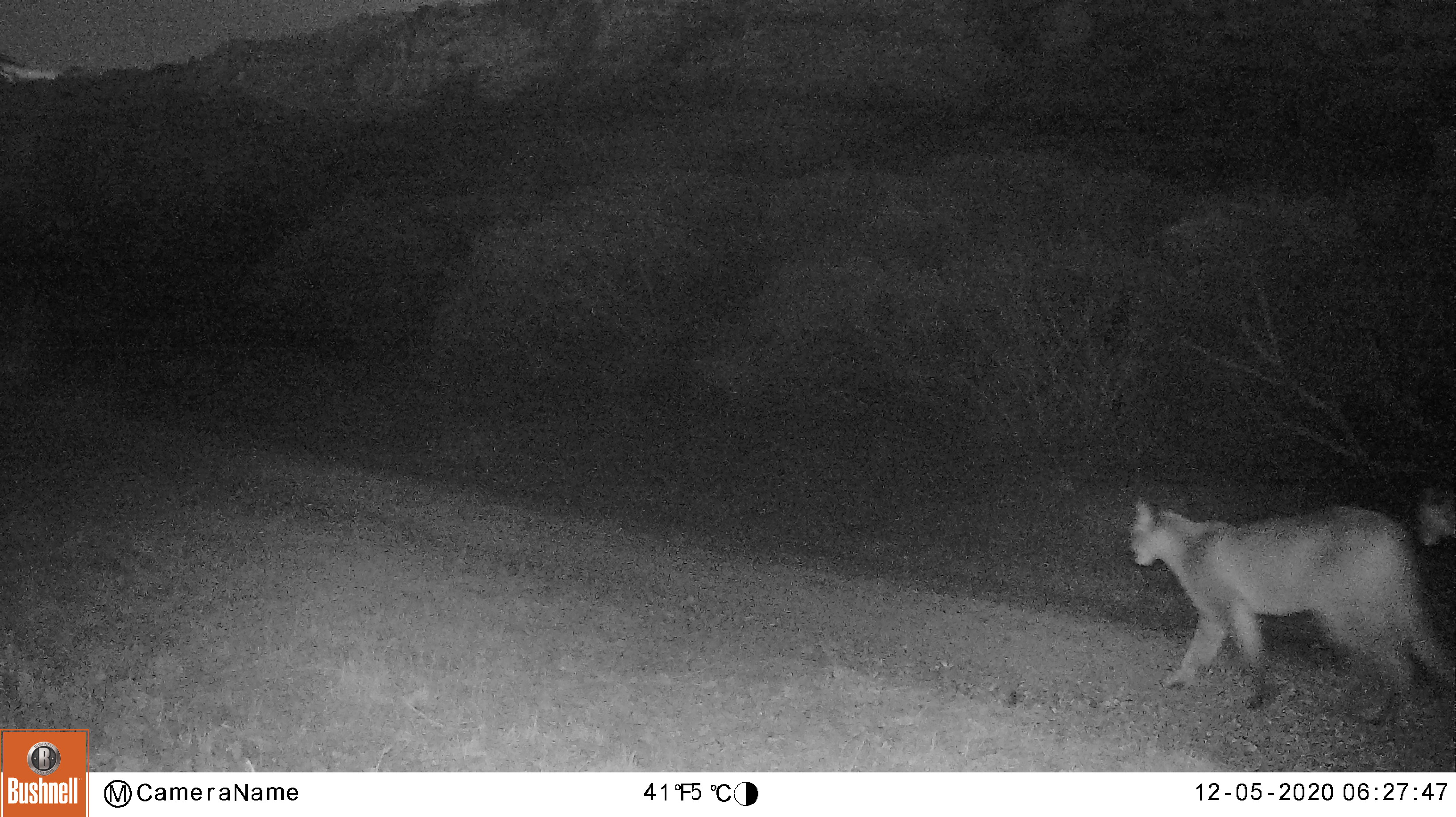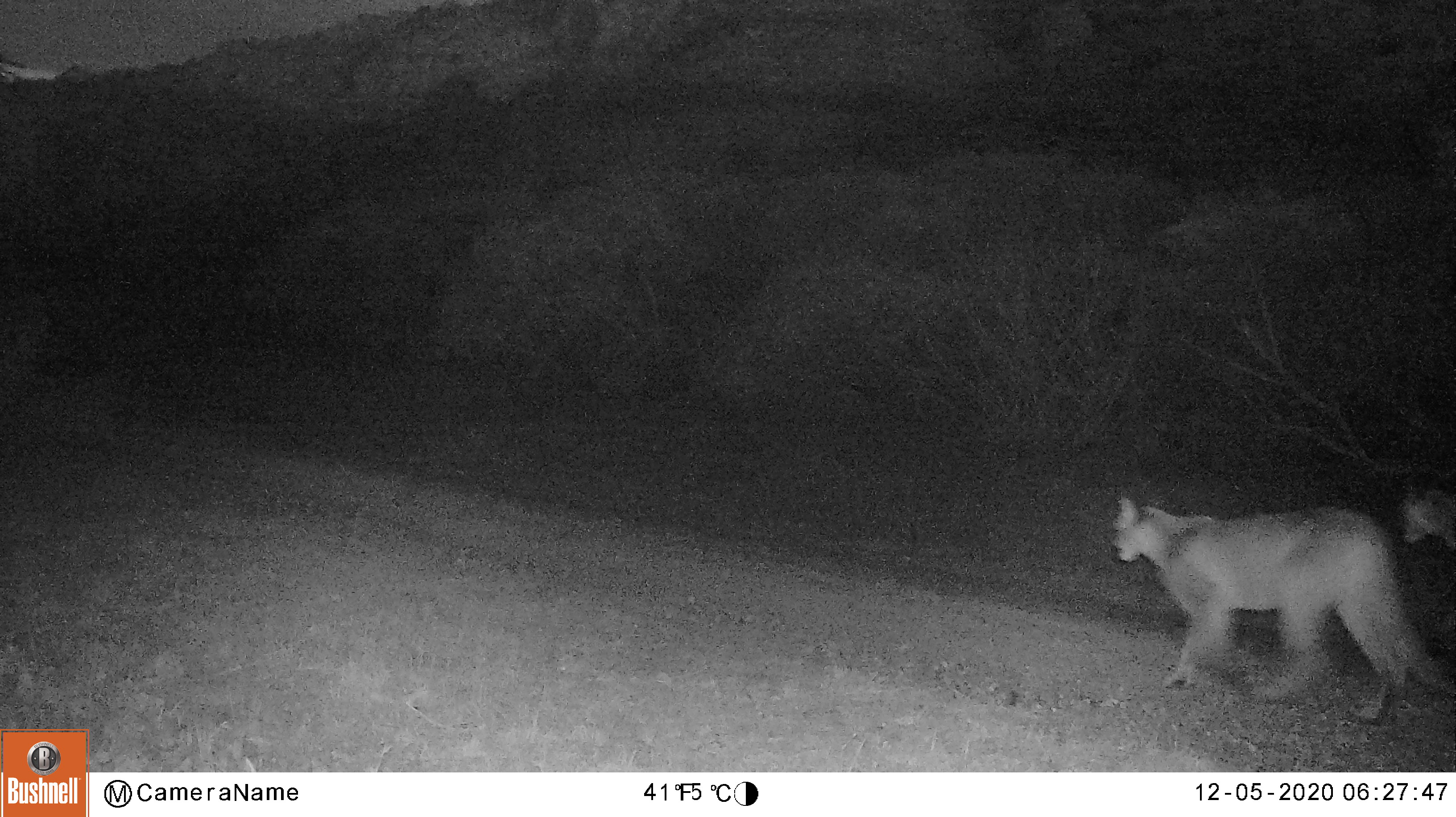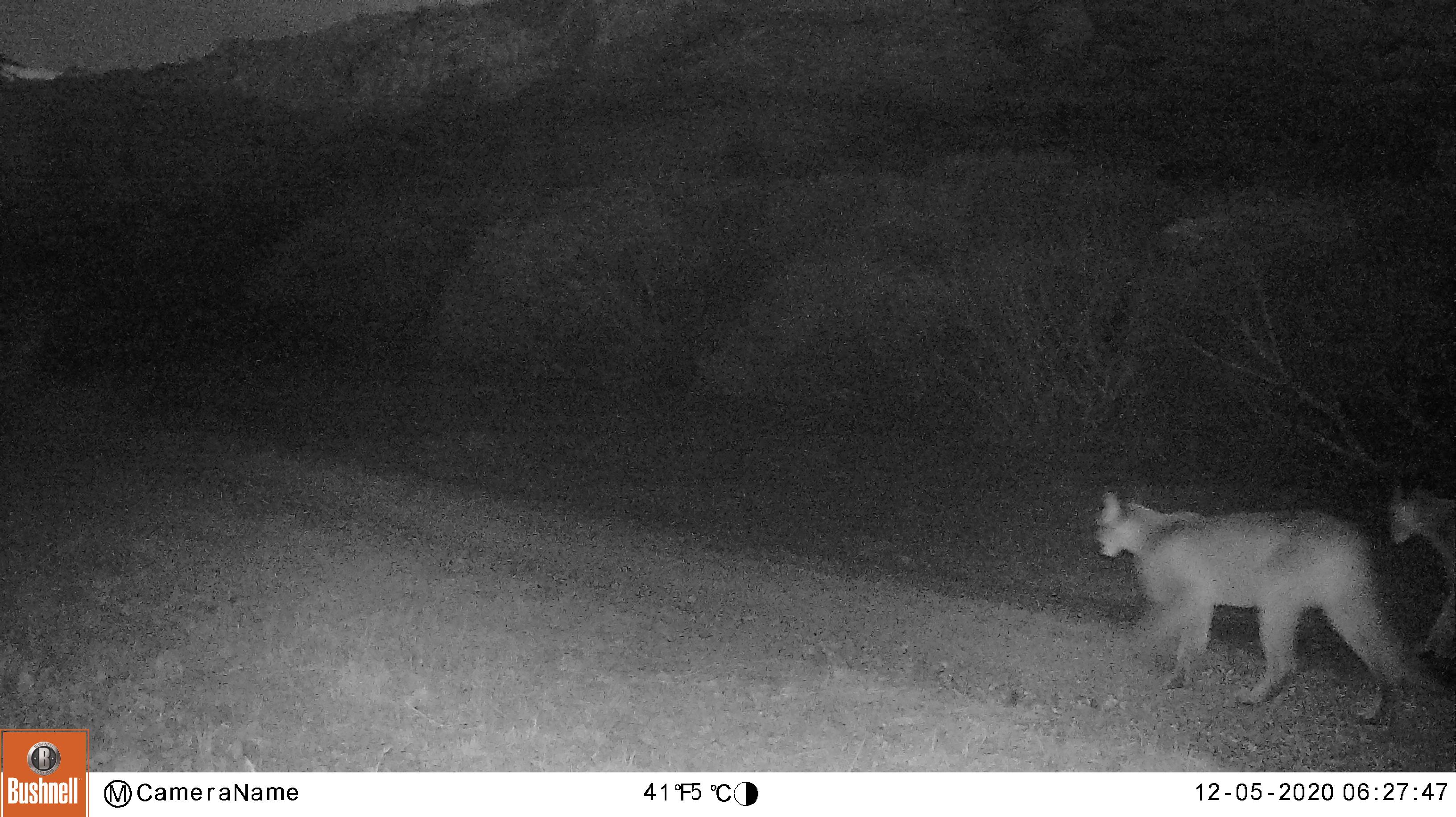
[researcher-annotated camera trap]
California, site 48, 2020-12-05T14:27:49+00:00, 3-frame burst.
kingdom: Animalia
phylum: Chordata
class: Mammalia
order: Carnivora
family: Felidae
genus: Puma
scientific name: Puma concolor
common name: puma